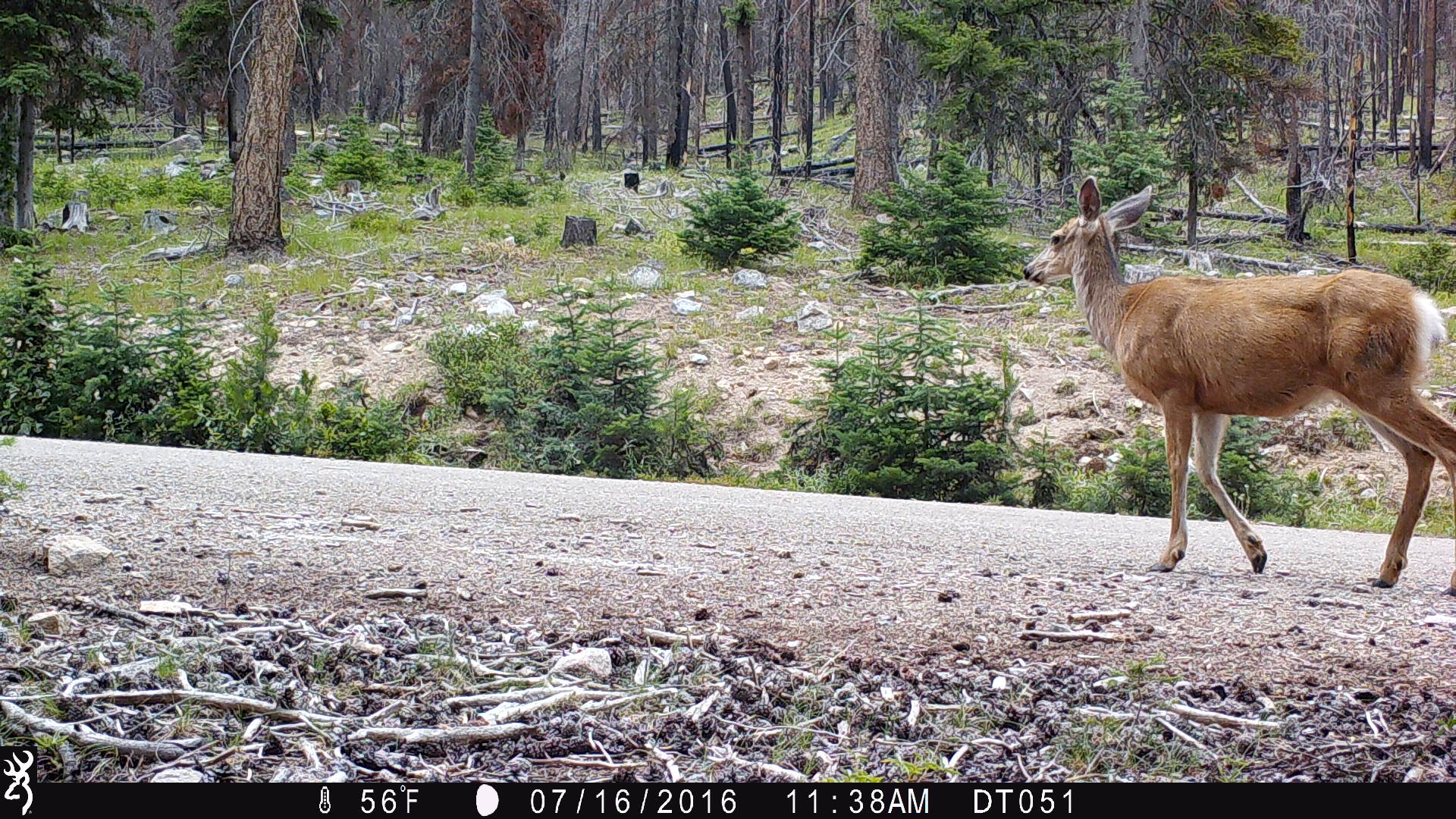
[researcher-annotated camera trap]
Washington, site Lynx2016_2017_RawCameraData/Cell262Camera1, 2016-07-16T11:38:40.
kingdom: Animalia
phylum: Chordata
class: Mammalia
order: Artiodactyla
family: Cervidae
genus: Odocoileus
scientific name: Odocoileus hemionus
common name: mule deer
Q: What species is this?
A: Odocoileus hemionus (mule deer).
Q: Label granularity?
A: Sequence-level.